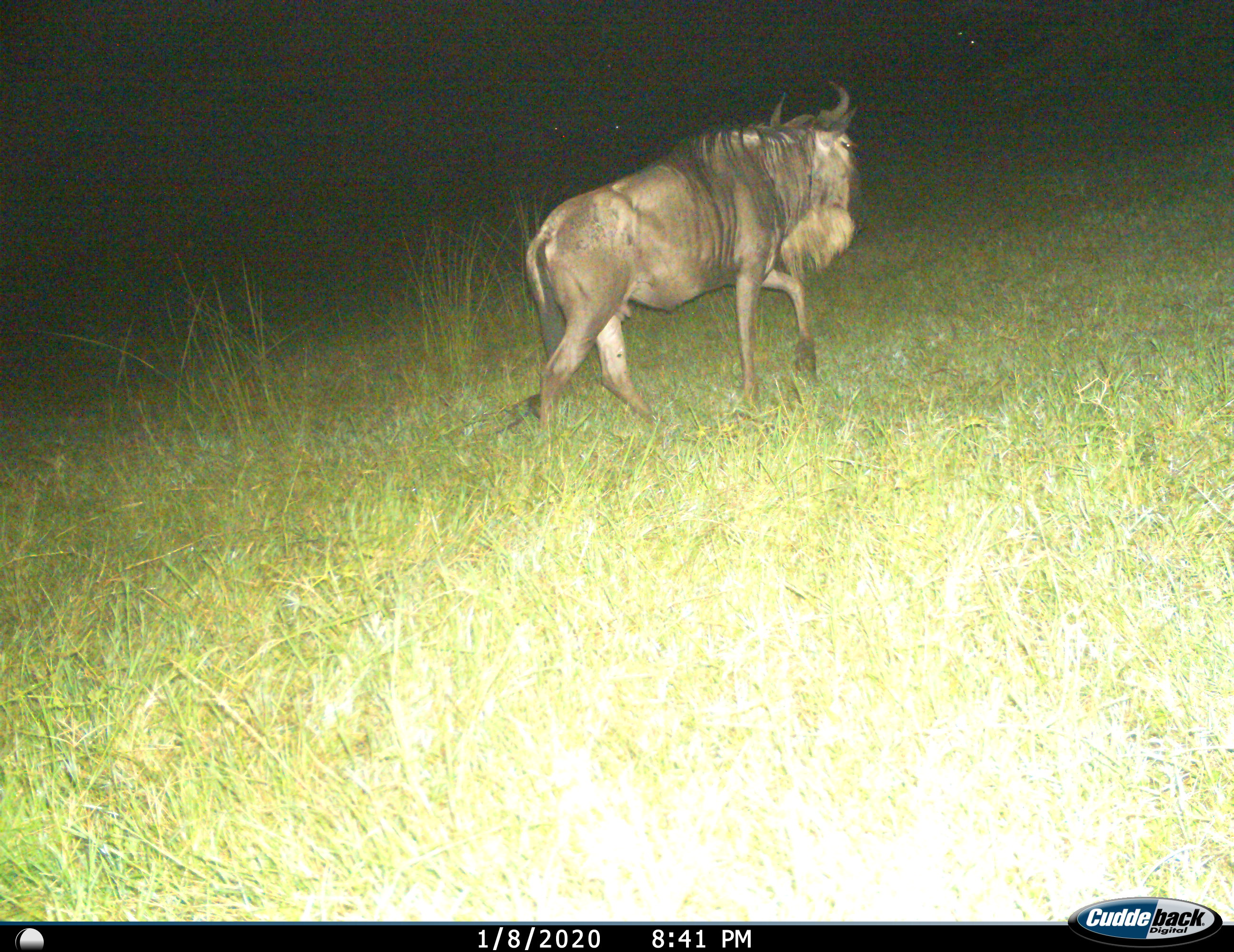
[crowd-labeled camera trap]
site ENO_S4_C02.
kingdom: Animalia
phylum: Chordata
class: Mammalia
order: Artiodactyla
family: Bovidae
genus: Connochaetes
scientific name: Connochaetes taurinus taurinus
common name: blue wildebeest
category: wildebeestblue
Wildebeestblue (blue wildebeest) (Connochaetes taurinus taurinus), count 1. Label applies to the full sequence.